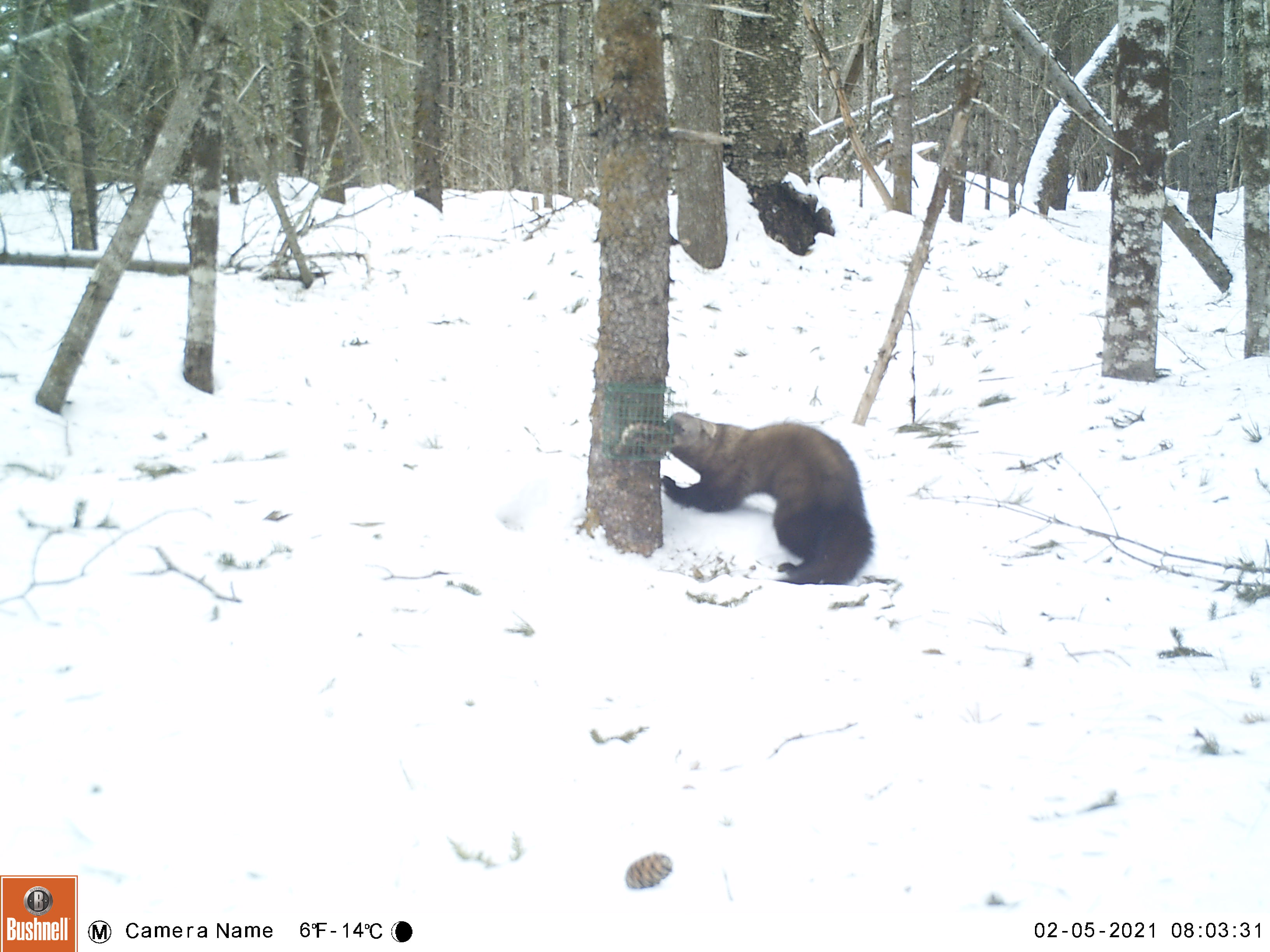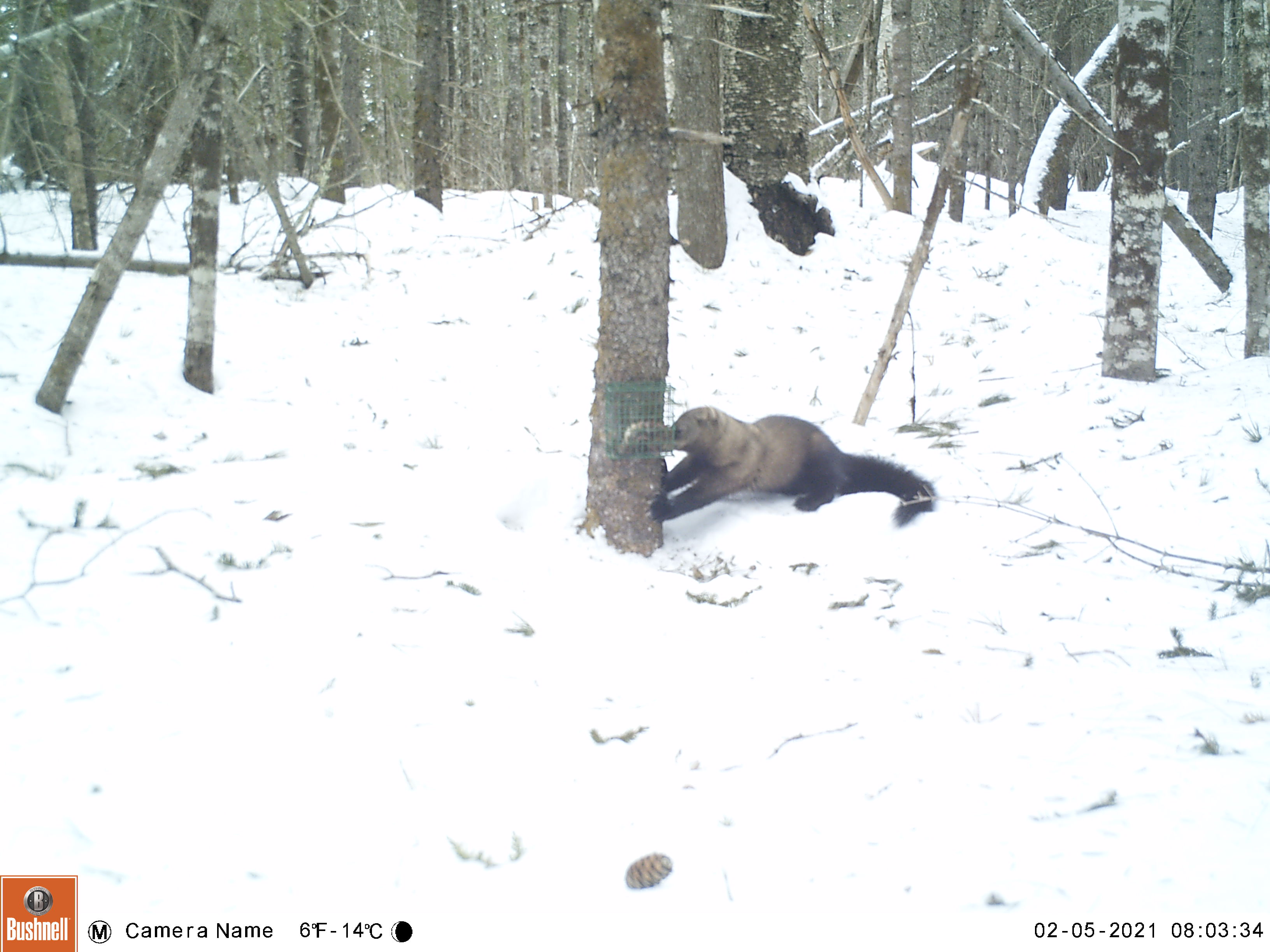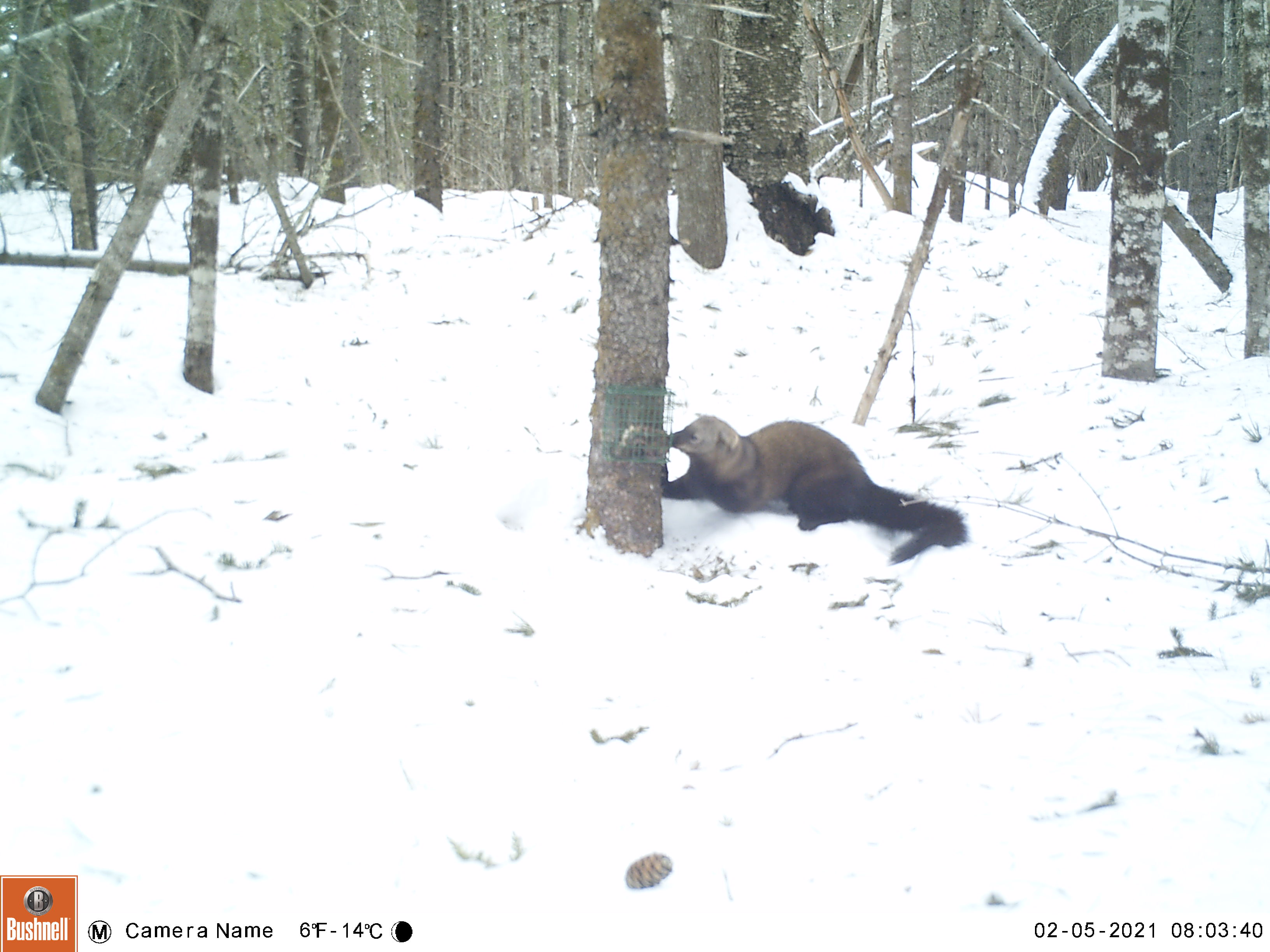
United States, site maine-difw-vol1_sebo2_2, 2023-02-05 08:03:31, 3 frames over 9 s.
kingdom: Animalia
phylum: Chordata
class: Mammalia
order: Carnivora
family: Mustelidae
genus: Pekania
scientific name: Pekania pennanti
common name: fisher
Fisher (Pekania pennanti).